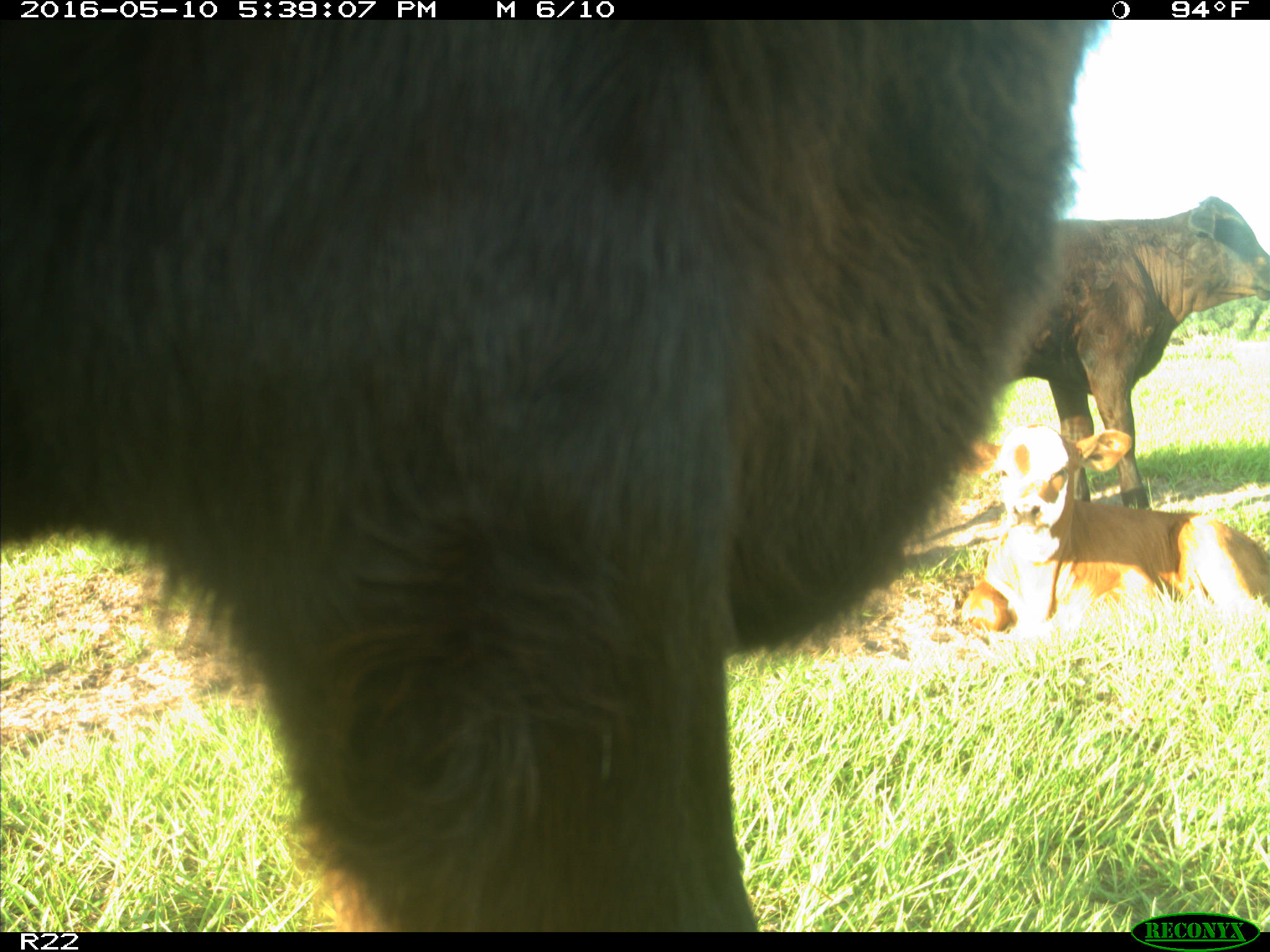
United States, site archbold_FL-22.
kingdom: Animalia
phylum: Chordata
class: Mammalia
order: Artiodactyla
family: Bovidae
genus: Bos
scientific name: Bos taurus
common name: domestic cow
Bos taurus (domestic cow).